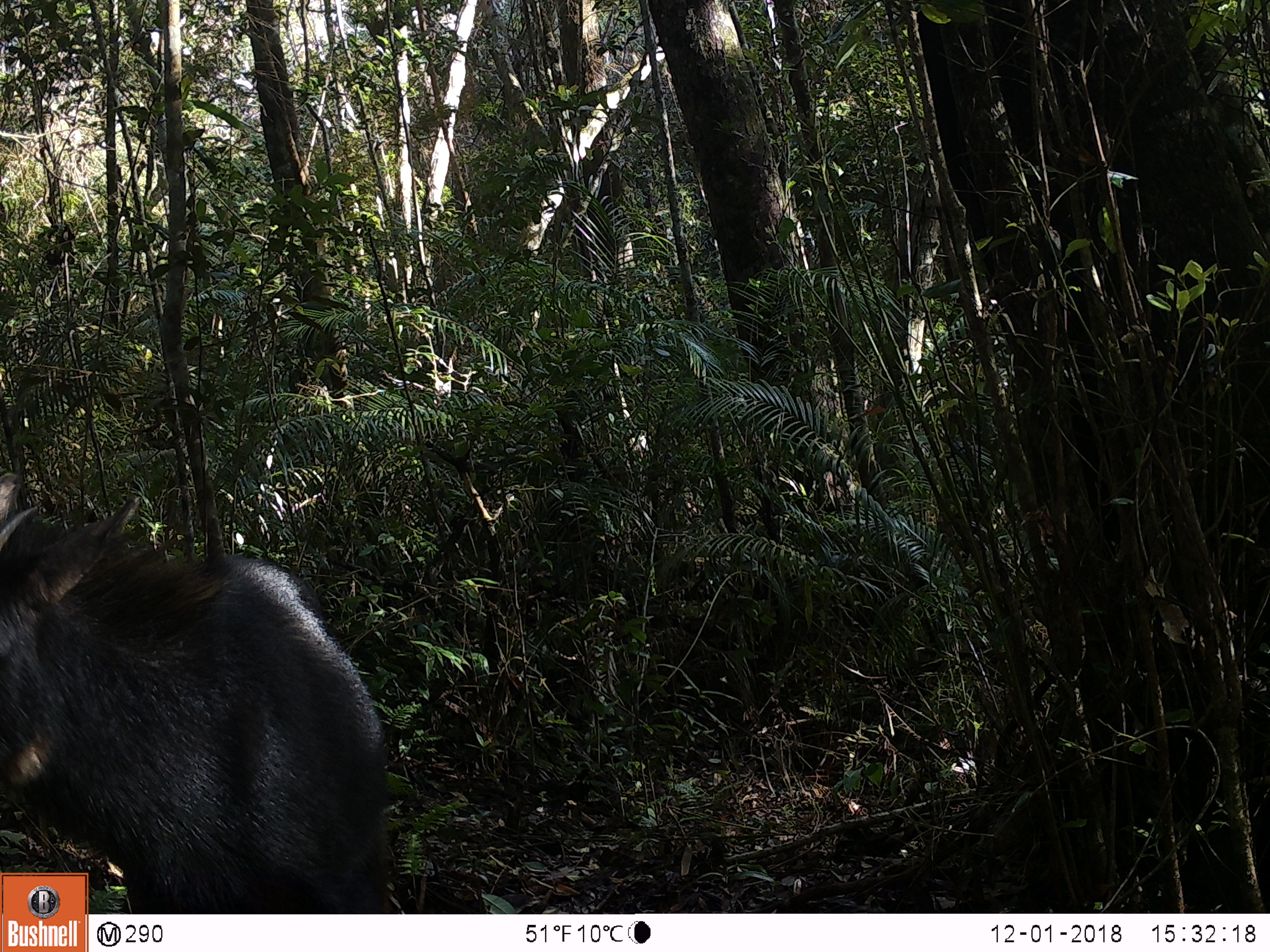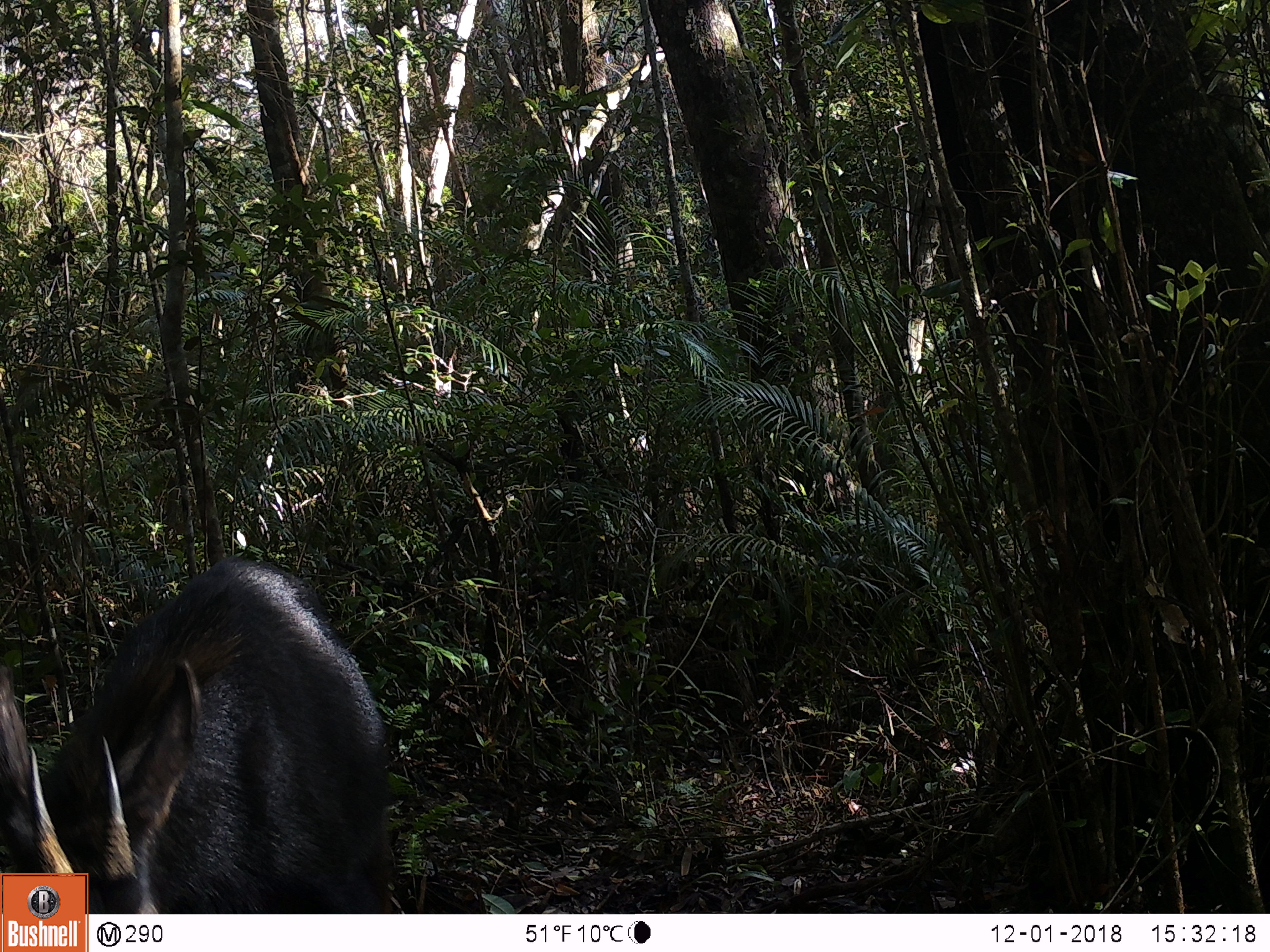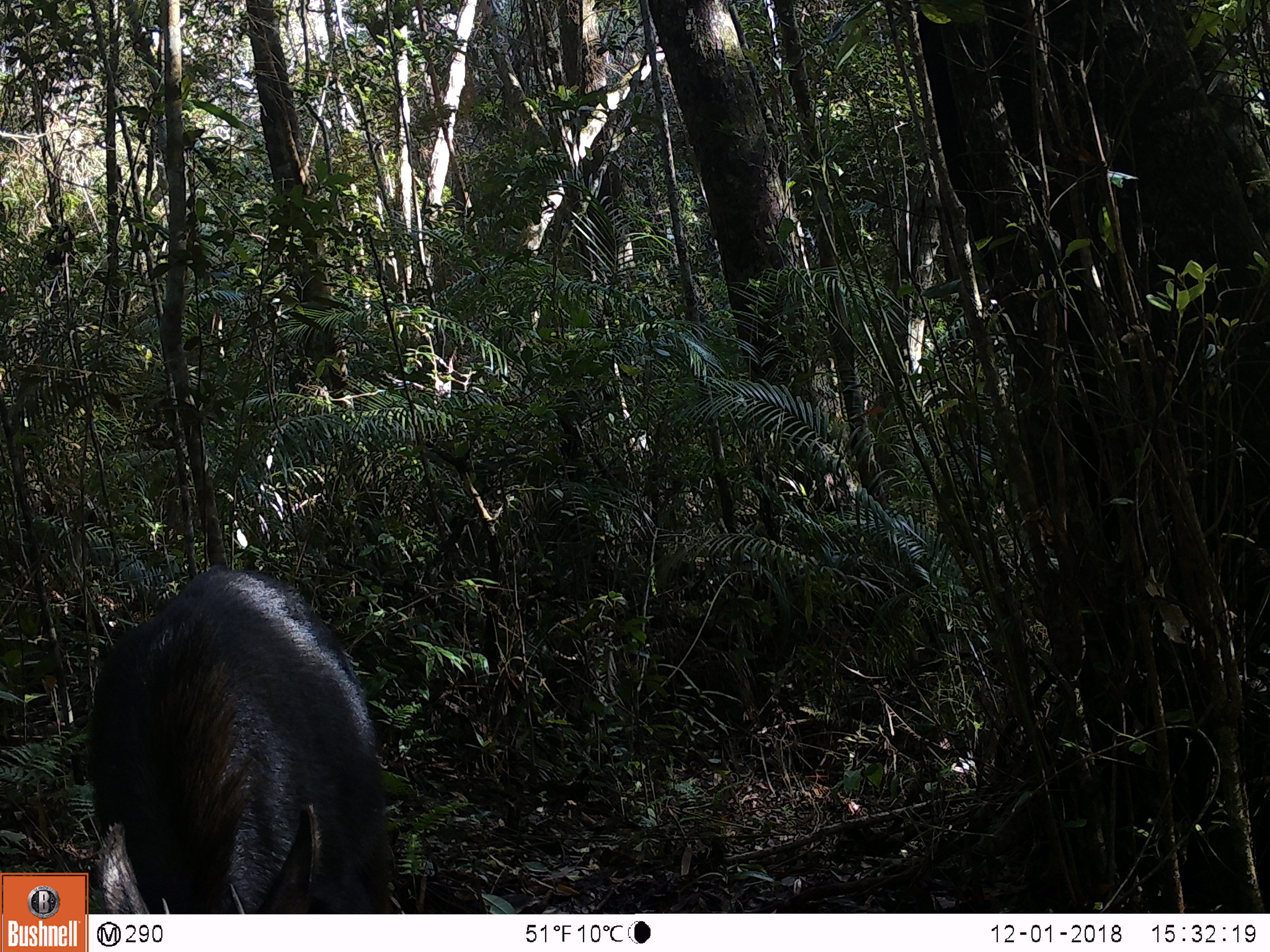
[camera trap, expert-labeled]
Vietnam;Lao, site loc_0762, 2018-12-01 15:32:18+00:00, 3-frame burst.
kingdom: Animalia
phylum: Chordata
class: Mammalia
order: Artiodactyla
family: Bovidae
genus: Capricornis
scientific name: Capricornis sumatraensis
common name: chinese serow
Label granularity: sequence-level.